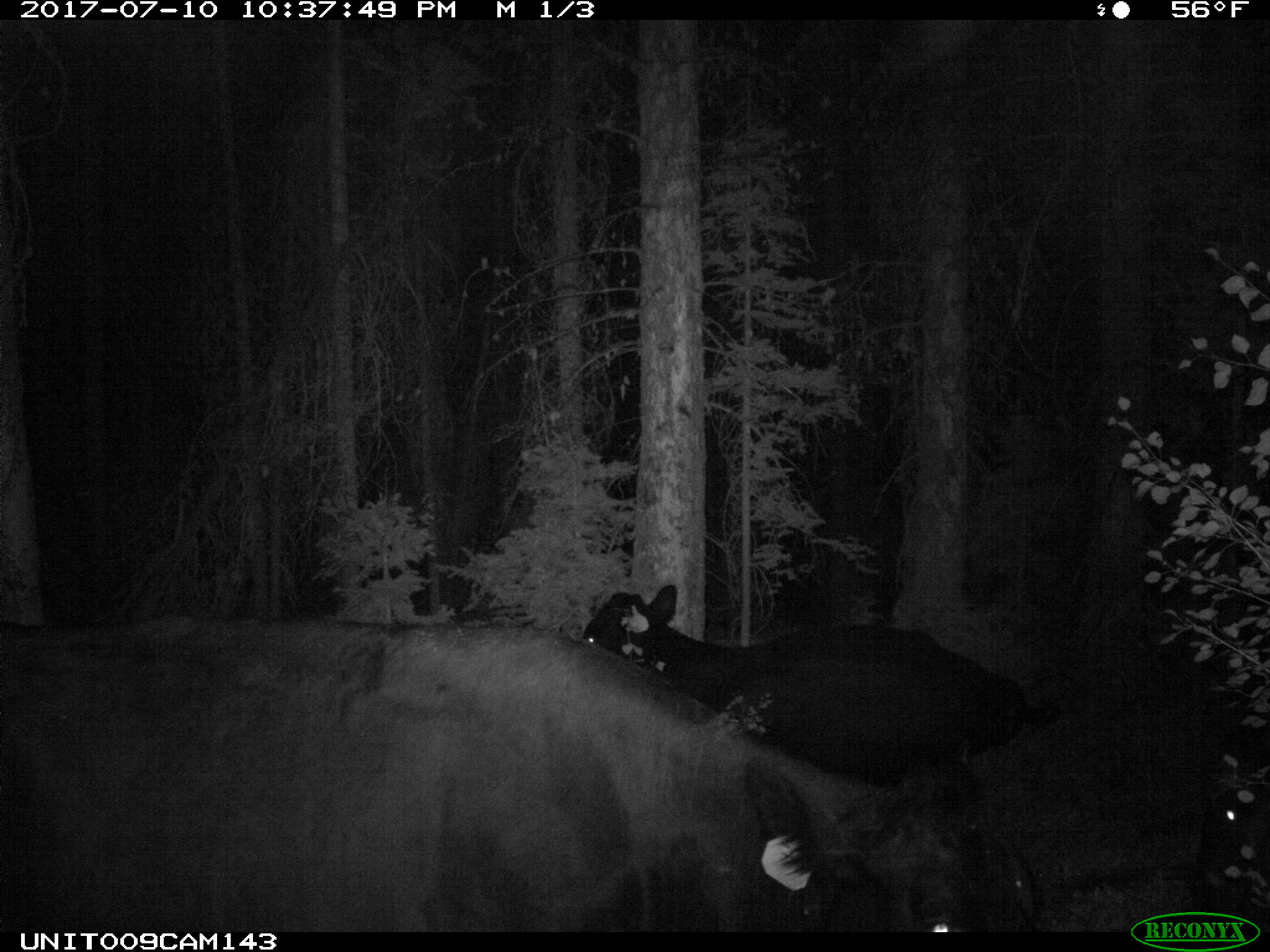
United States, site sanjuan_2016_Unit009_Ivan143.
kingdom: Animalia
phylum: Chordata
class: Mammalia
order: Artiodactyla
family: Bovidae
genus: Bos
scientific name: Bos taurus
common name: domestic cow